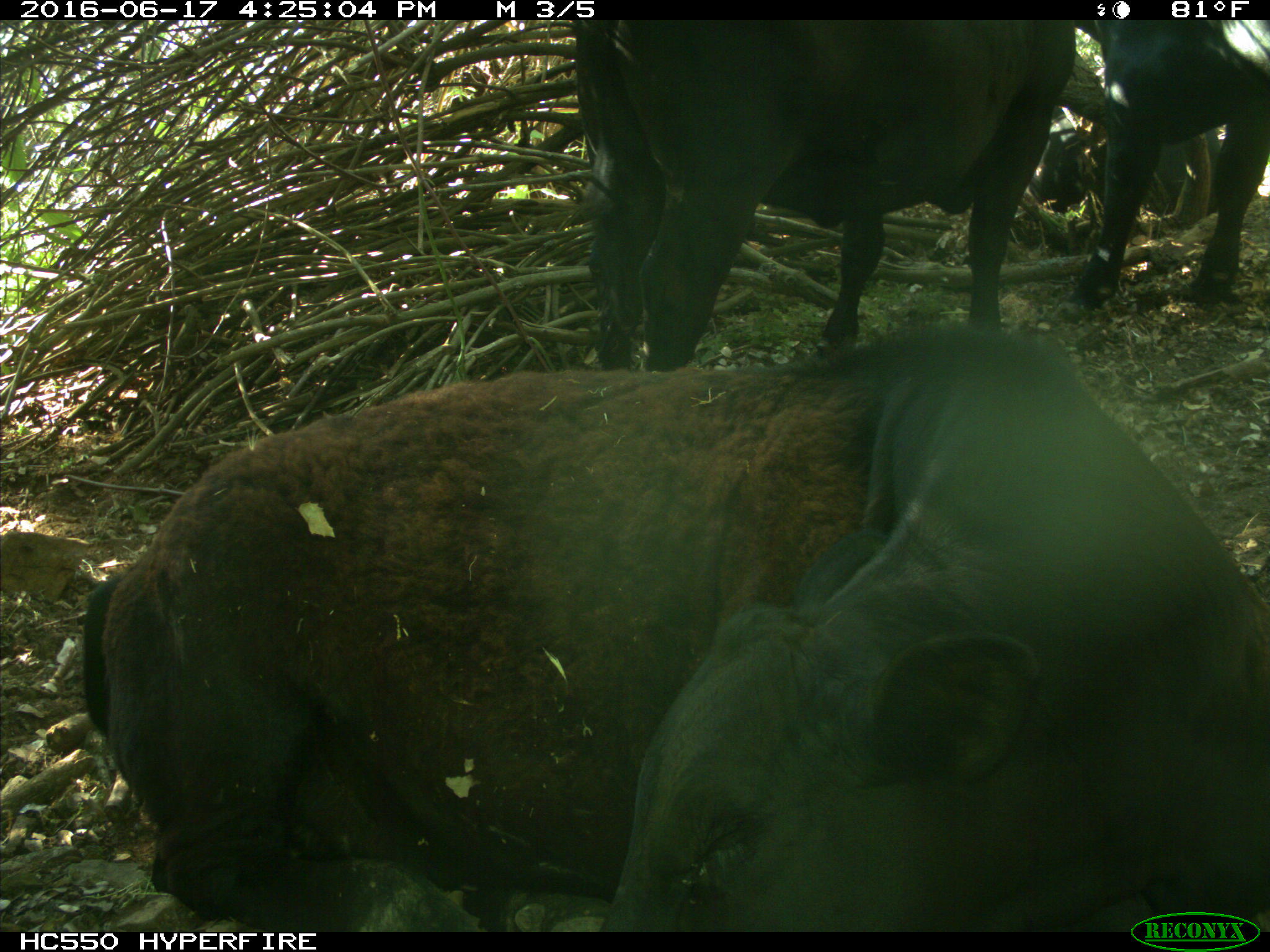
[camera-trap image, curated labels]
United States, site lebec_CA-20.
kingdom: Animalia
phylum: Chordata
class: Mammalia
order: Artiodactyla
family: Bovidae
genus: Bos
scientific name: Bos taurus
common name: domestic cow